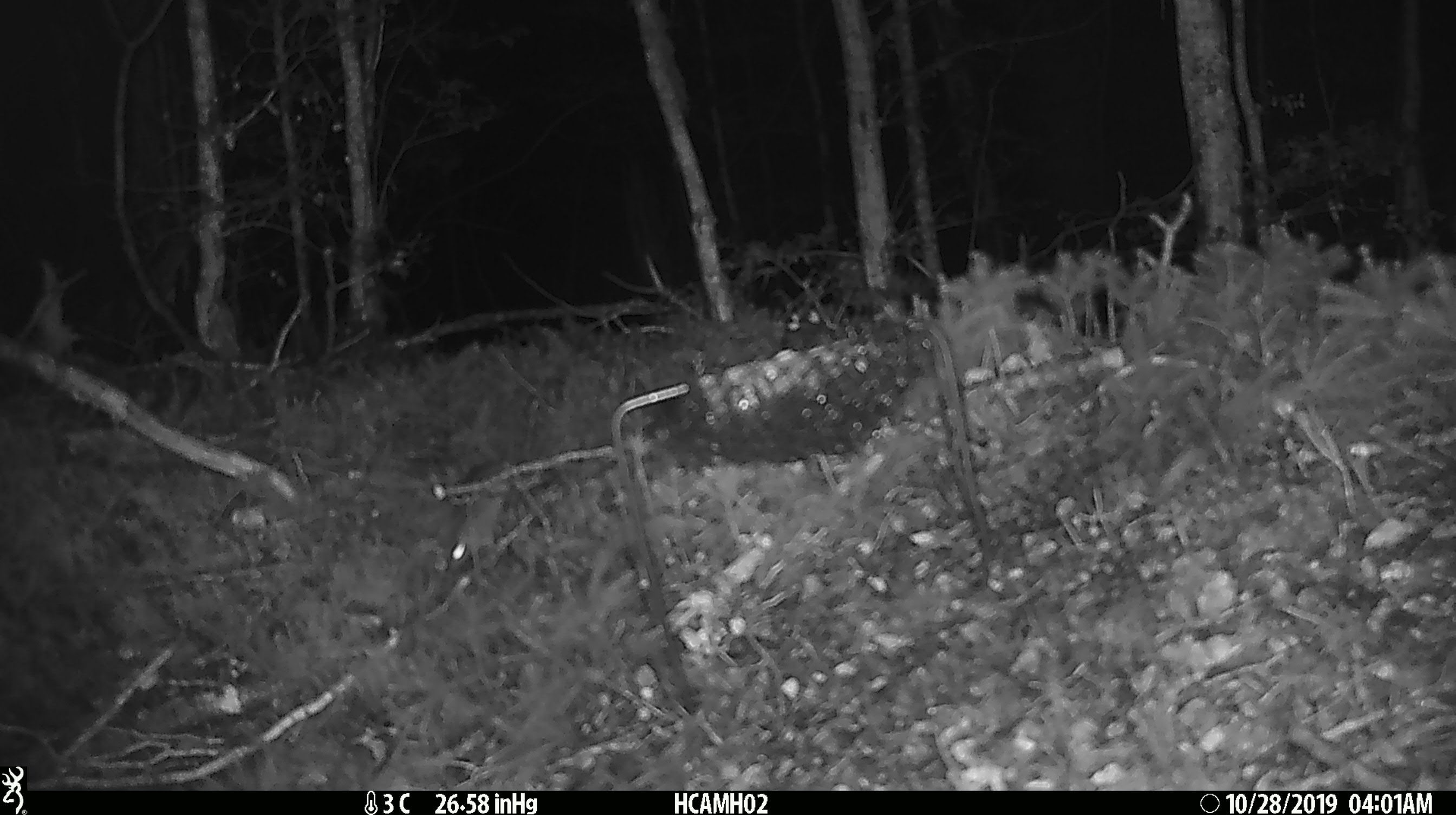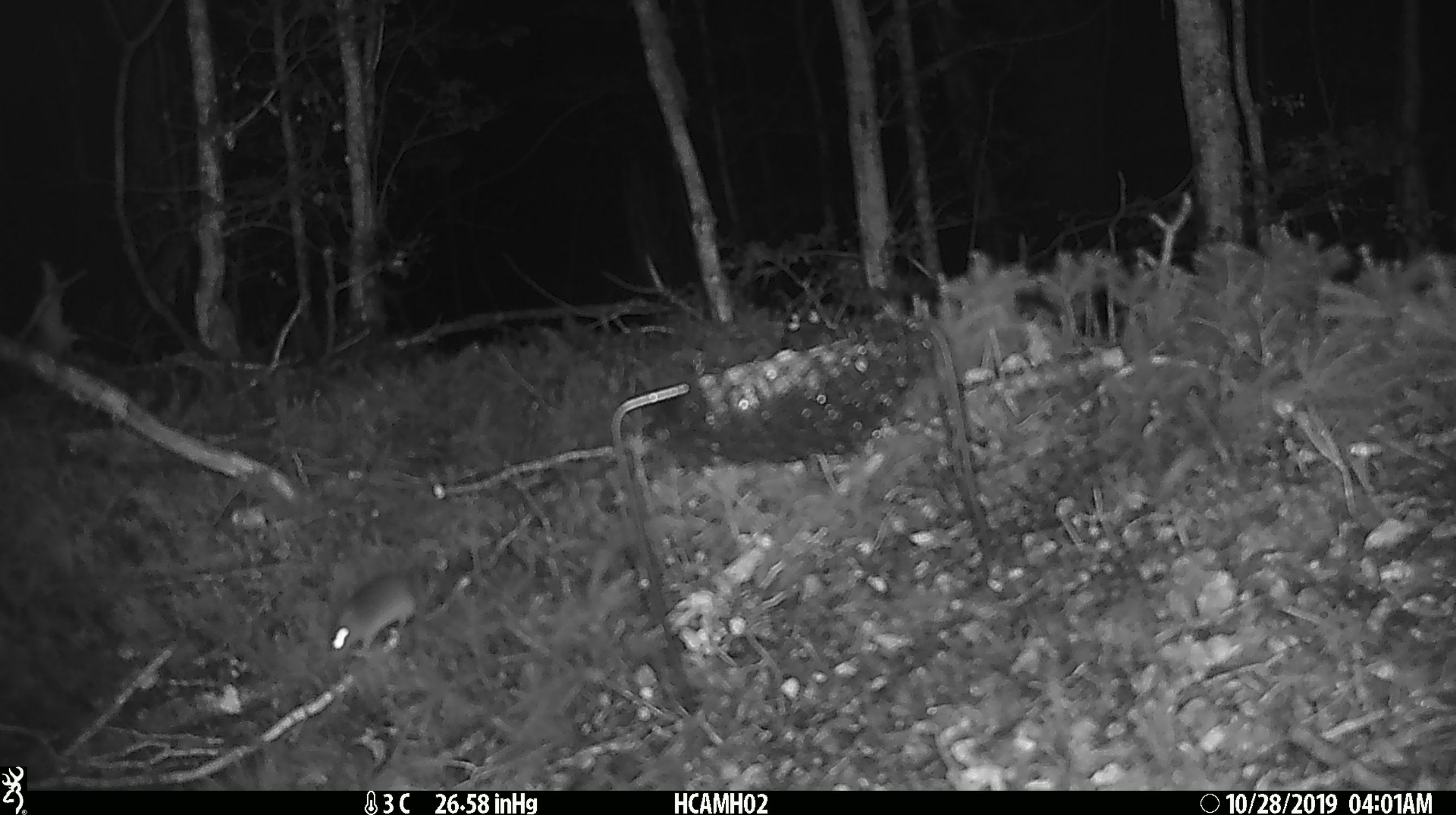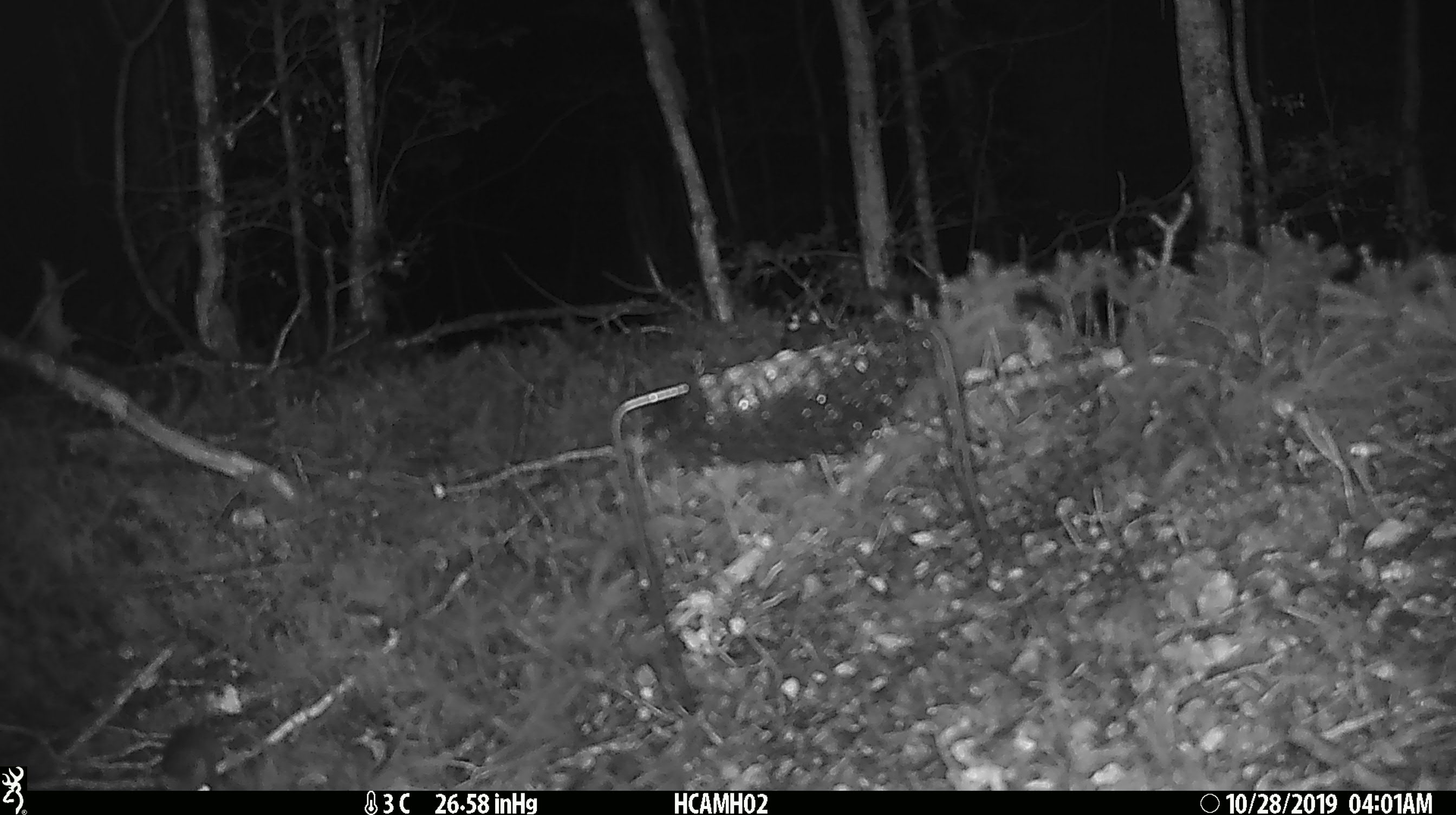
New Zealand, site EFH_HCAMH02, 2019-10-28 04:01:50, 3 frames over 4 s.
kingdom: Animalia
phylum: Chordata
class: Mammalia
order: Rodentia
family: Muridae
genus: Mus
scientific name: Mus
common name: mouse